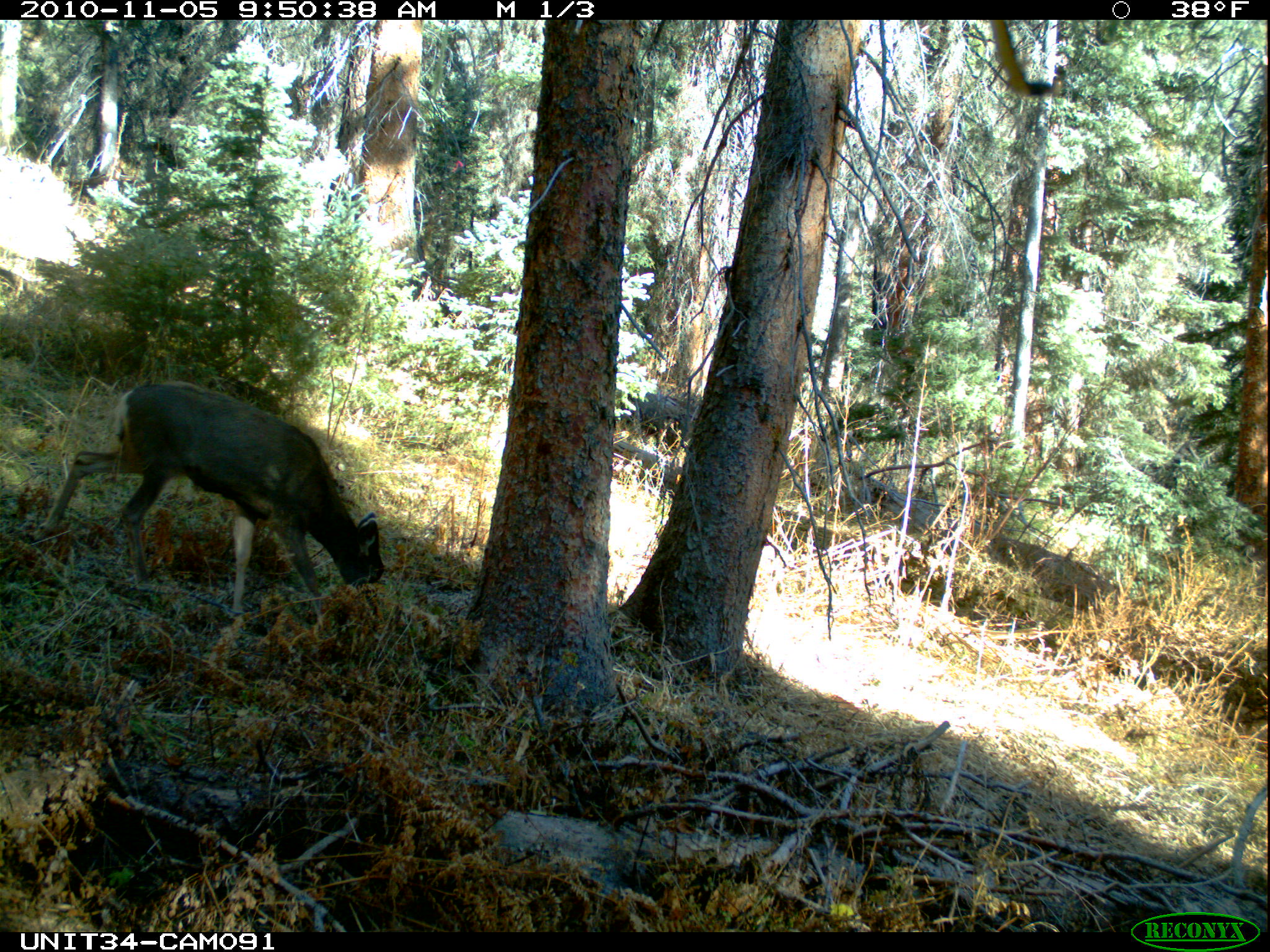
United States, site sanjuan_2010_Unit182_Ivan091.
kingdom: Animalia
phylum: Chordata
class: Mammalia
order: Artiodactyla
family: Cervidae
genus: Odocoileus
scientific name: Odocoileus hemionus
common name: mule deer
Odocoileus hemionus (mule deer).